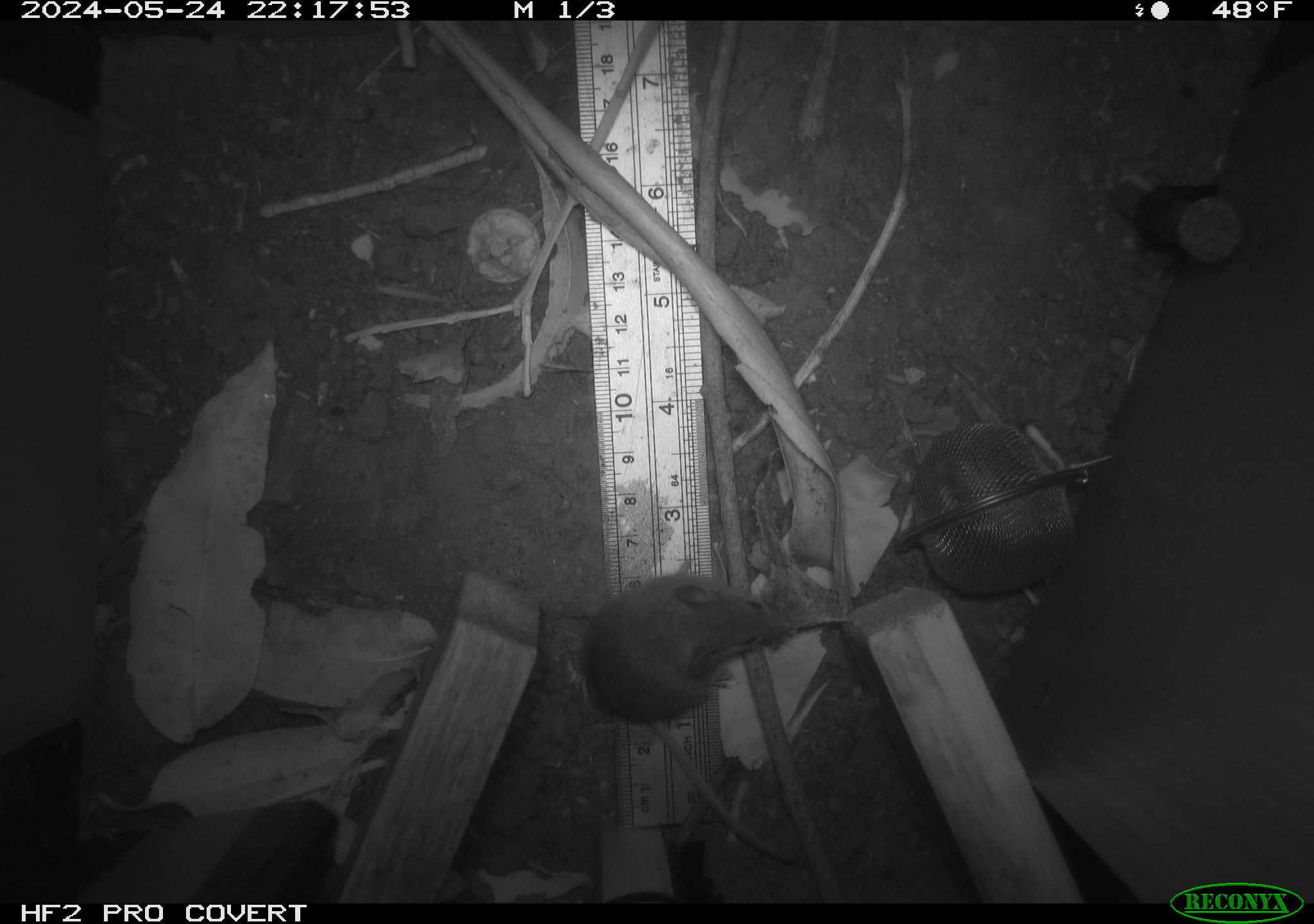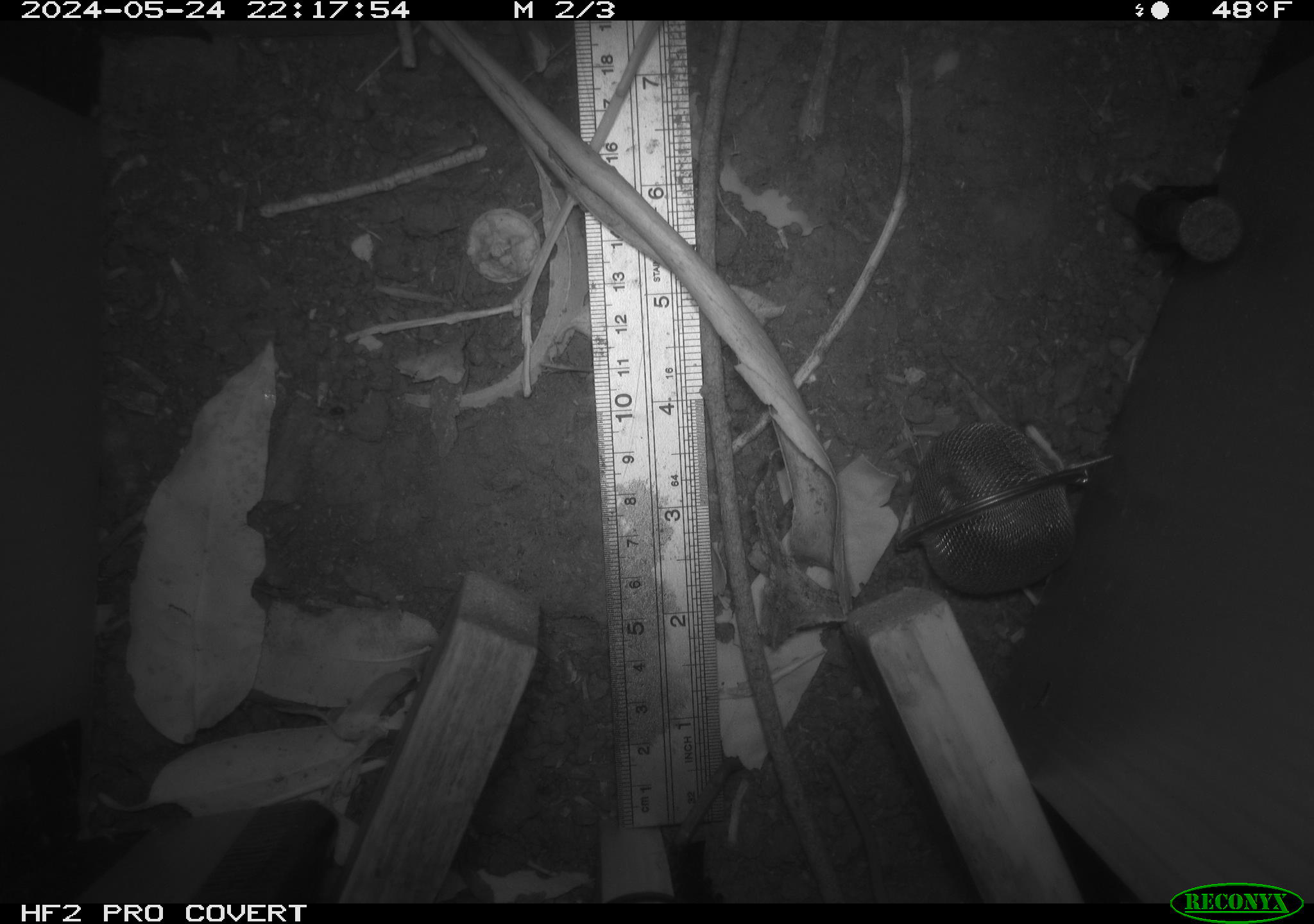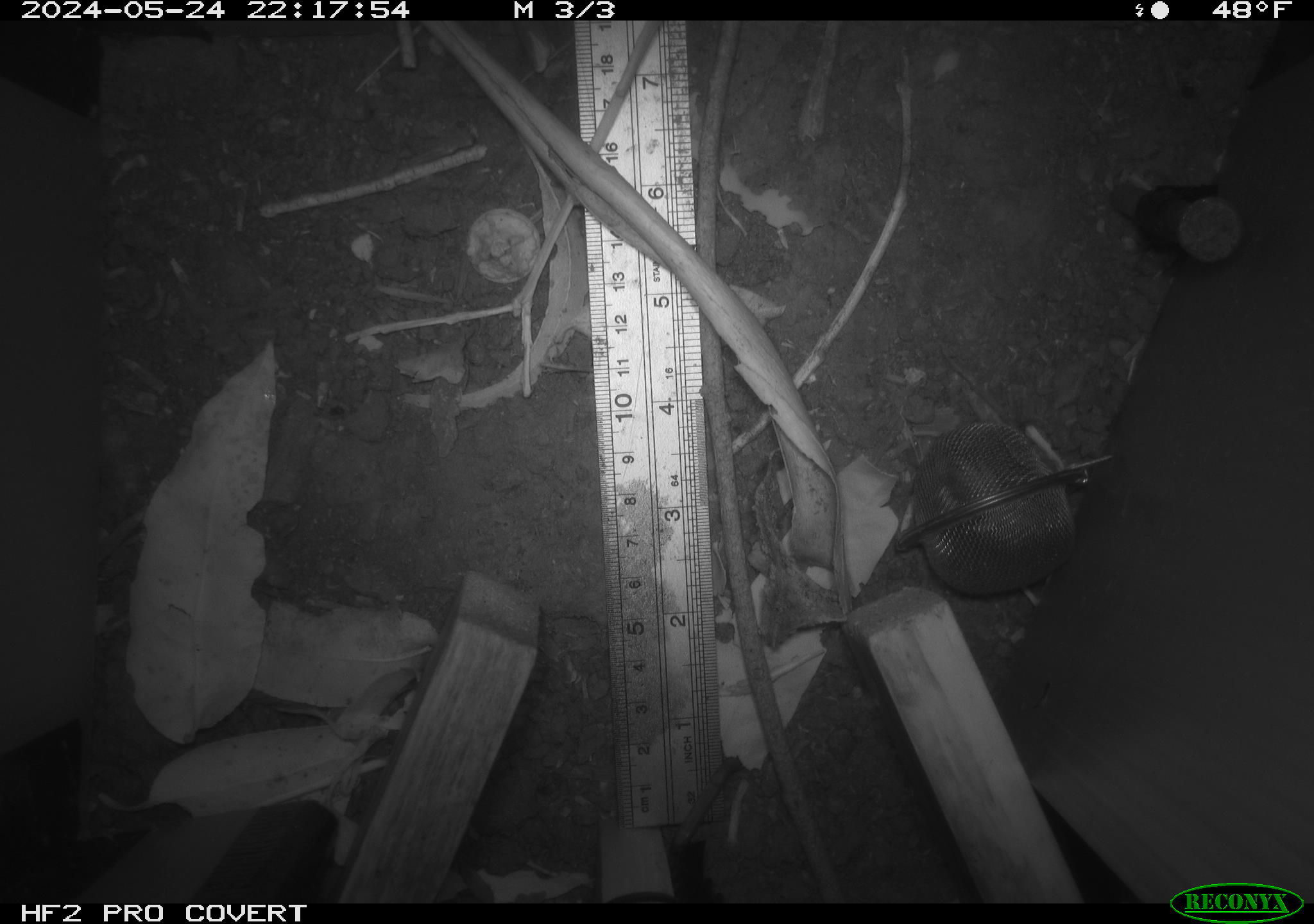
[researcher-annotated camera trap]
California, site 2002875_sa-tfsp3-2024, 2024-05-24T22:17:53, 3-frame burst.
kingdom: Animalia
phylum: Chordata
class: Mammalia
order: Rodentia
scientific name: Rodentia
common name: mouse species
Mouse species (Rodentia).